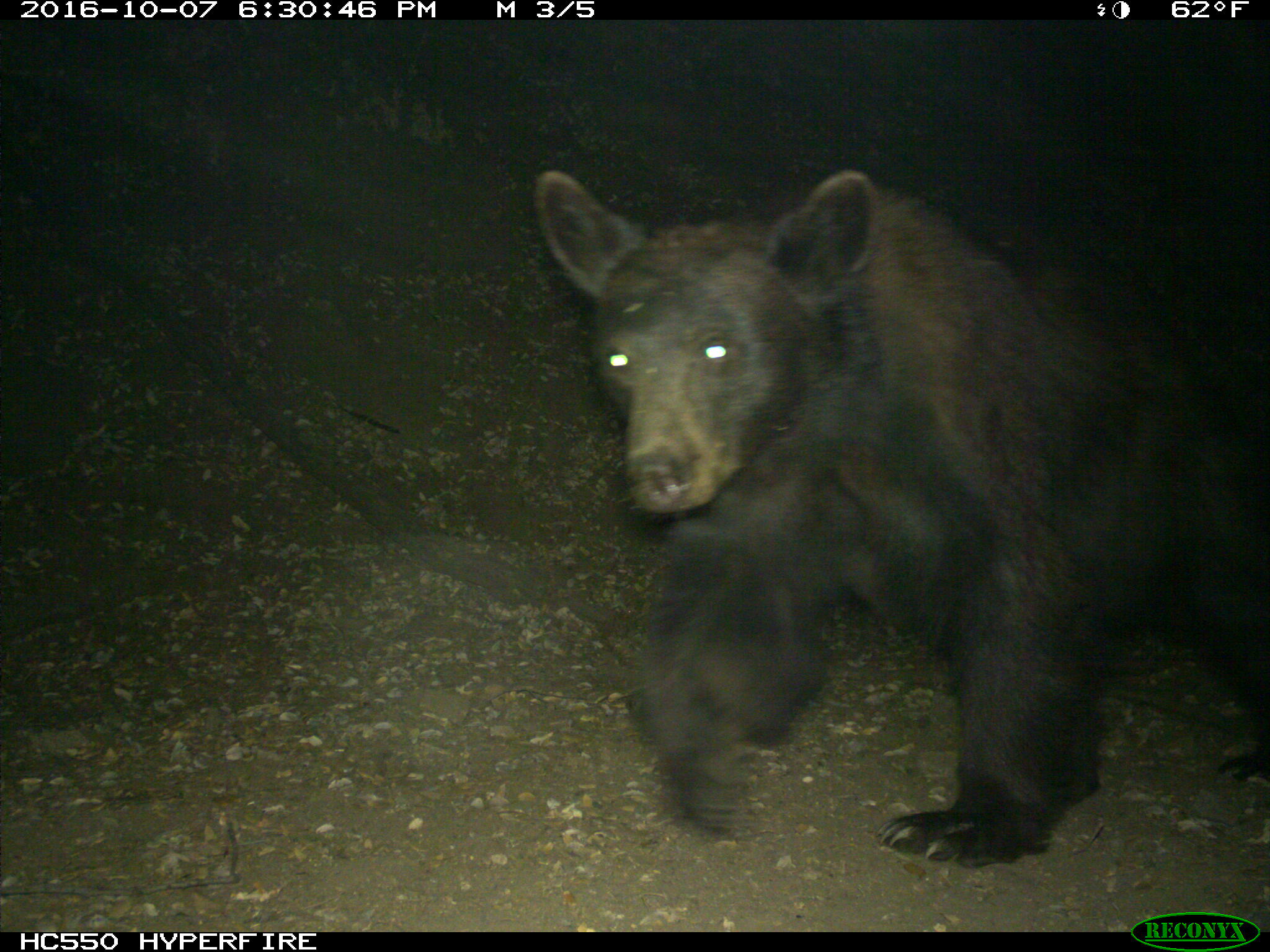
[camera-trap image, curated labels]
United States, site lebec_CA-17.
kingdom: Animalia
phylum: Chordata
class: Mammalia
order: Carnivora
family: Ursidae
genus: Ursus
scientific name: Ursus americanus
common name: american black bear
Ursus americanus (american black bear).